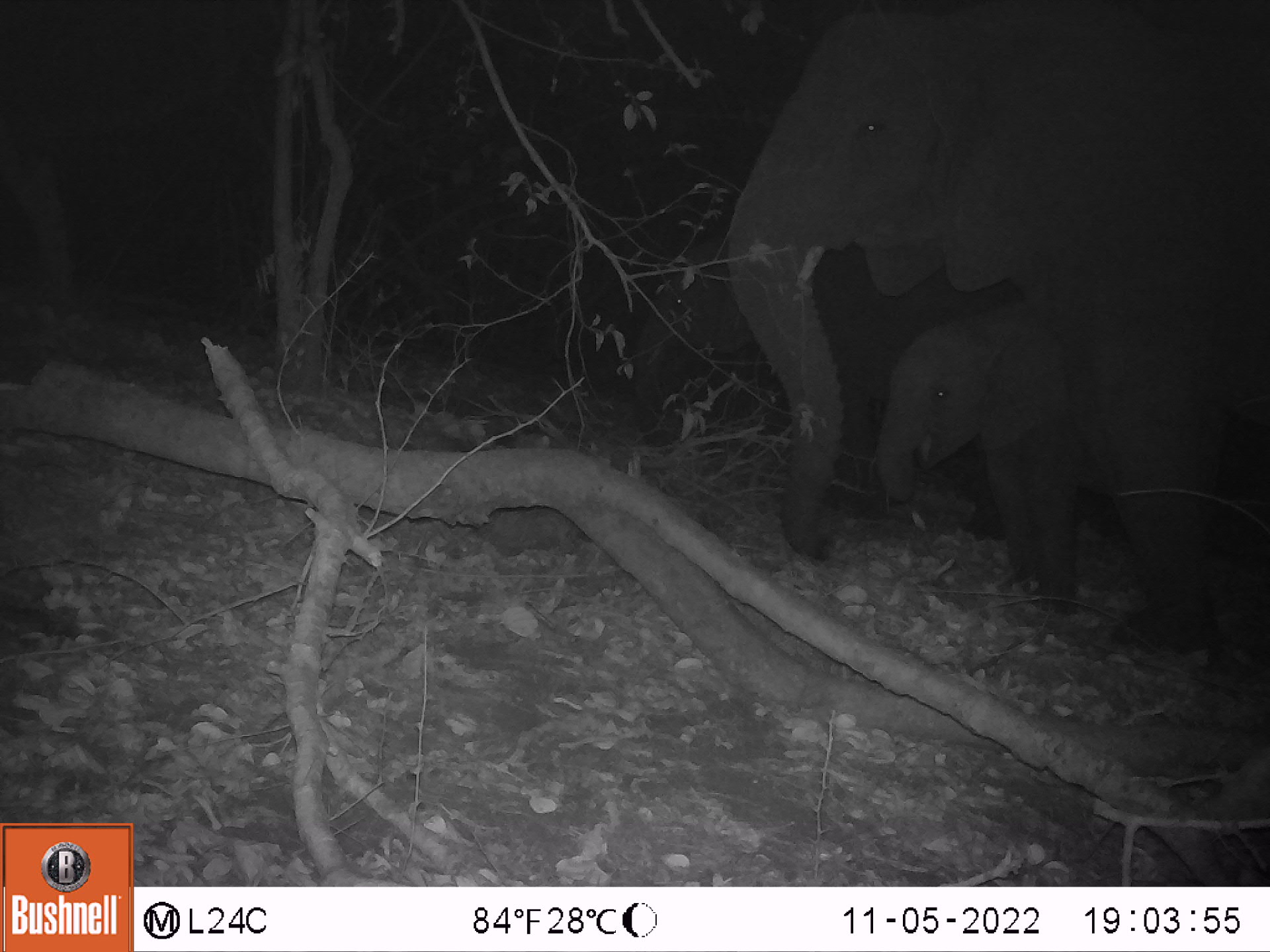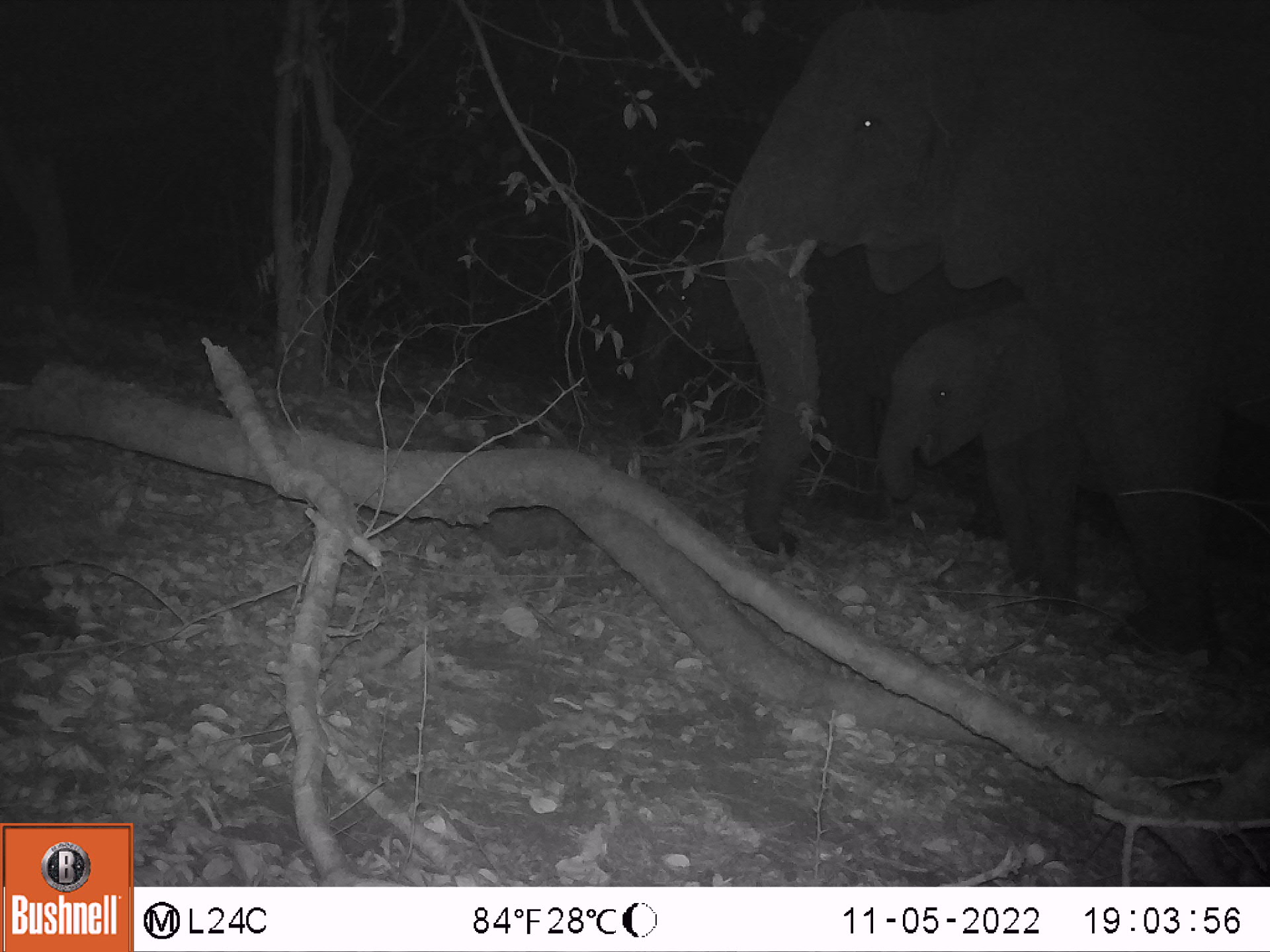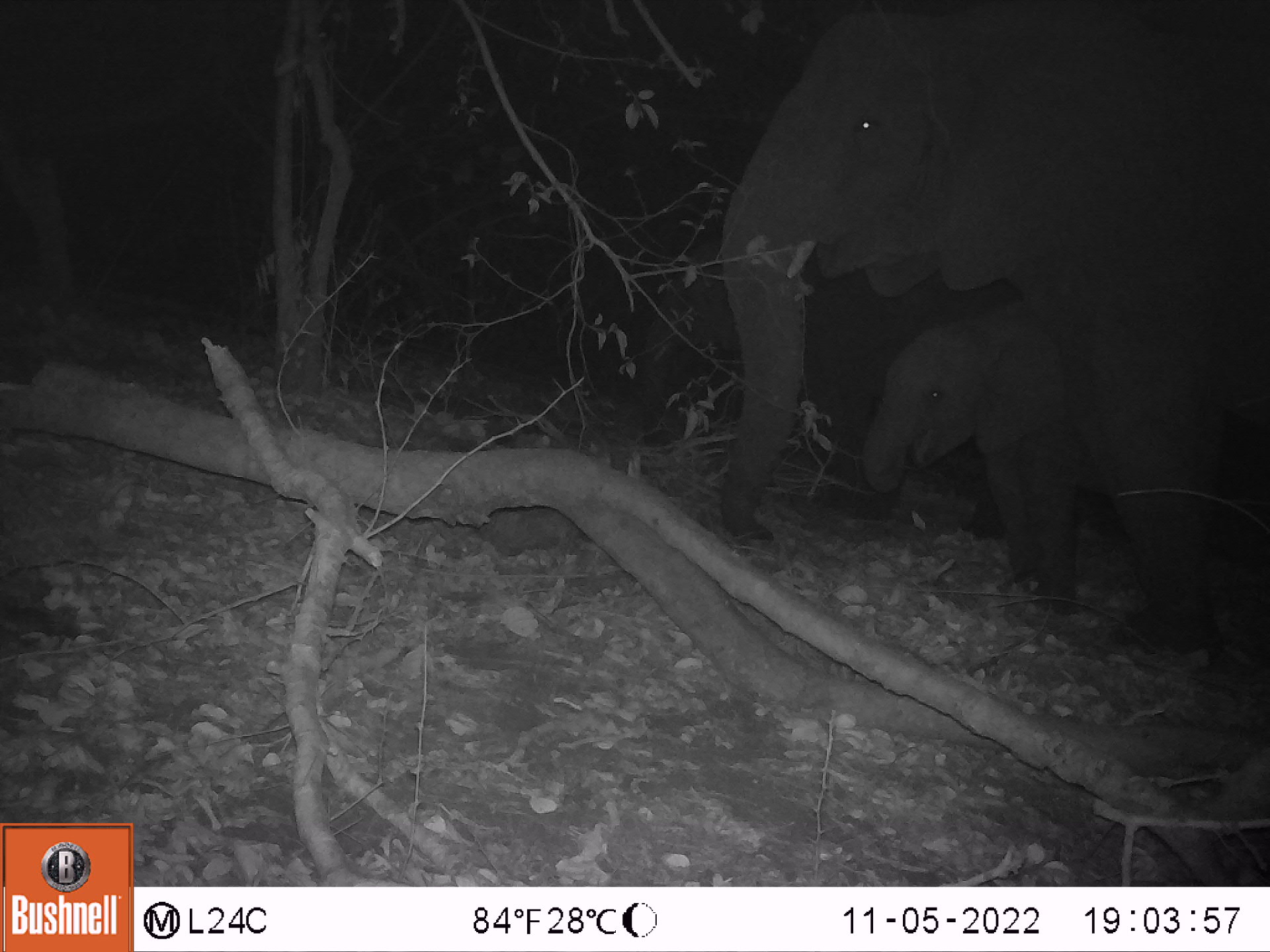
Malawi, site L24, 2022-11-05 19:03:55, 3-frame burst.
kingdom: Animalia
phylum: Chordata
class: Mammalia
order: Proboscidea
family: Elephantidae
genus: Loxodonta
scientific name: Loxodonta africana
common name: african savanna elephant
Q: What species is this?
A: African savanna elephant (Loxodonta africana).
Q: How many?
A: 3.